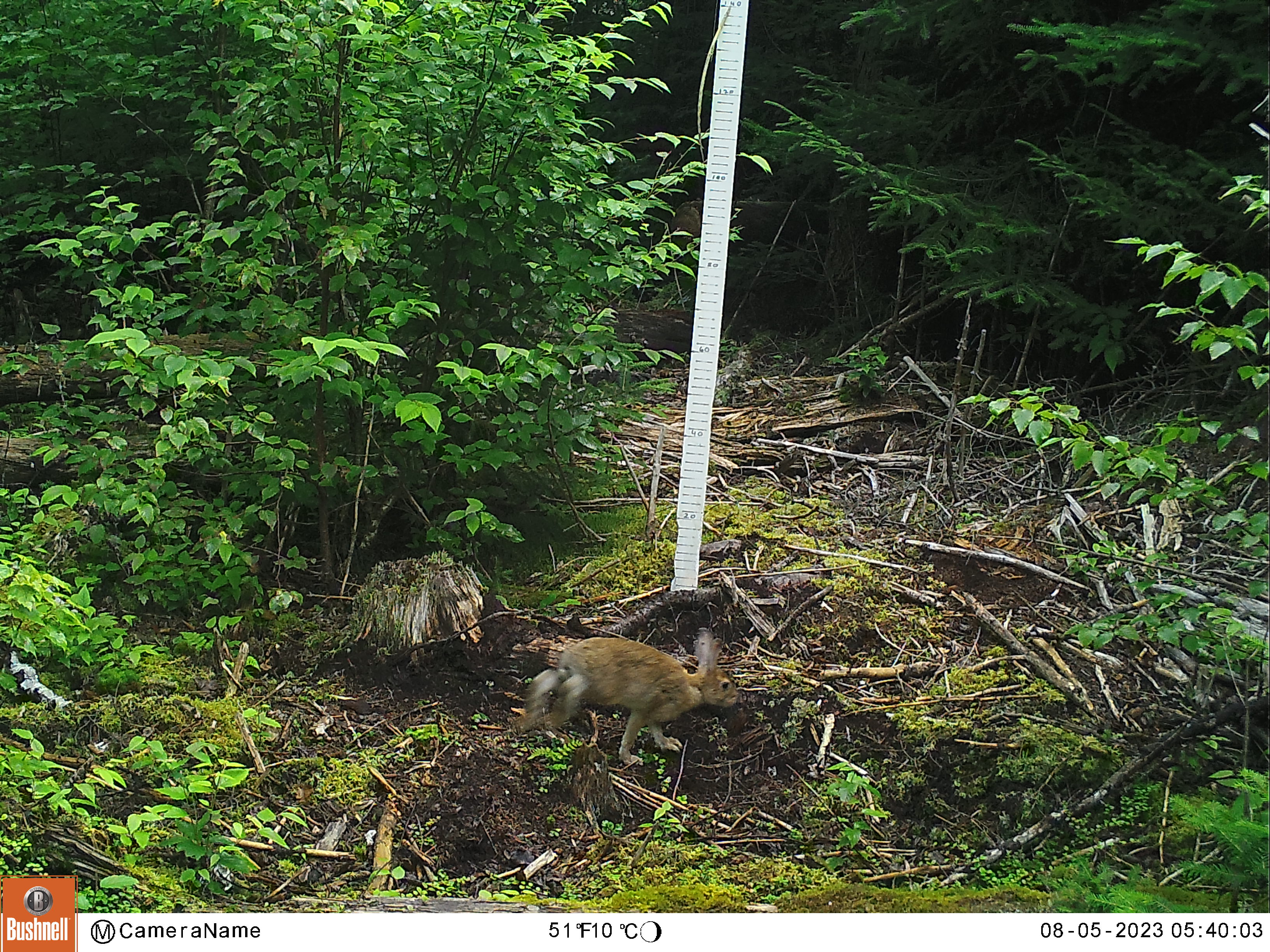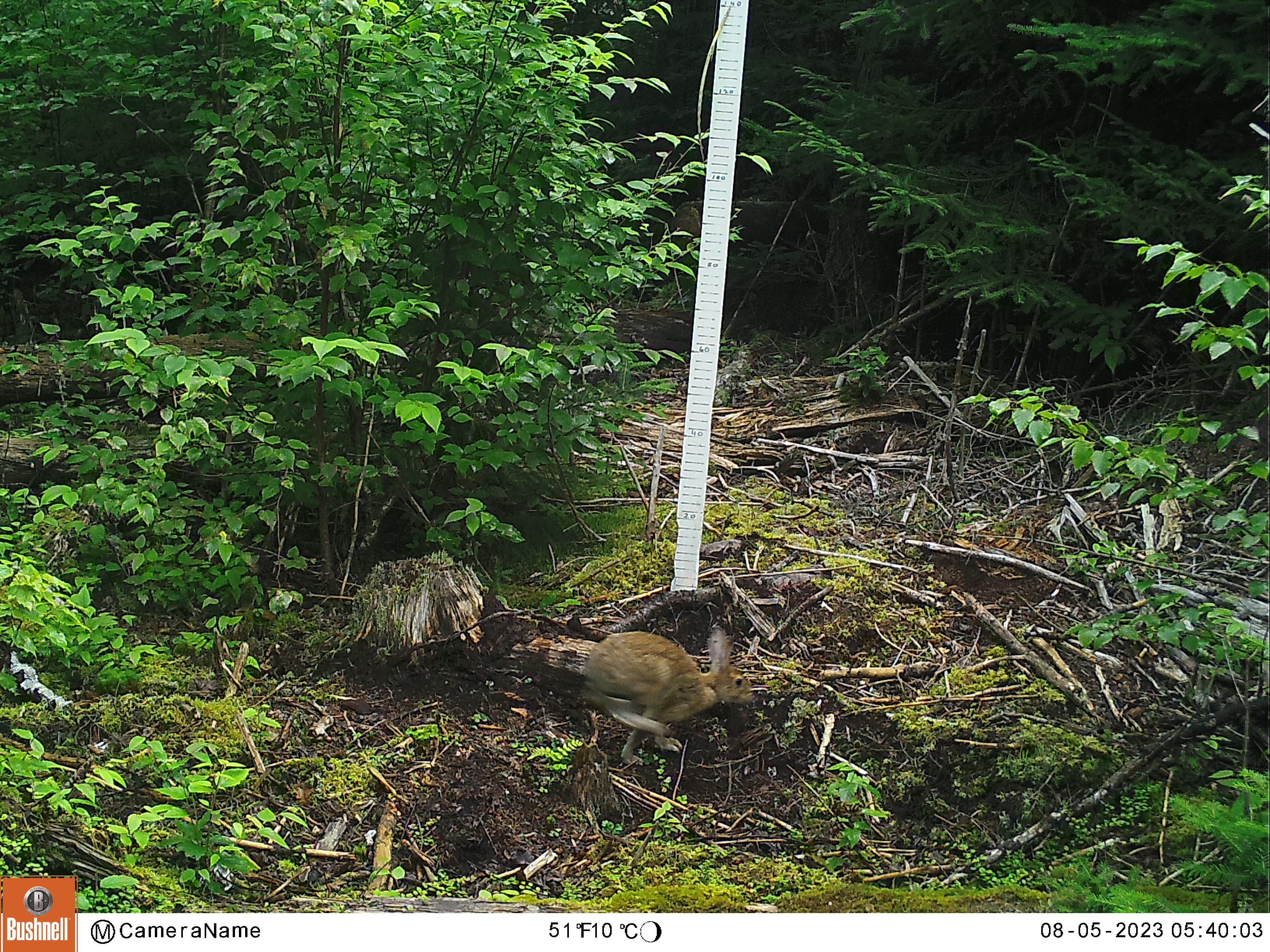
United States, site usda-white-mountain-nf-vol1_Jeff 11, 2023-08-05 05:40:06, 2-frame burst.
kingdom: Animalia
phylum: Chordata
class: Mammalia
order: Lagomorpha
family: Leporidae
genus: Lepus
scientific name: Lepus americanus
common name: snowshoe hare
Snowshoe hare (Lepus americanus).